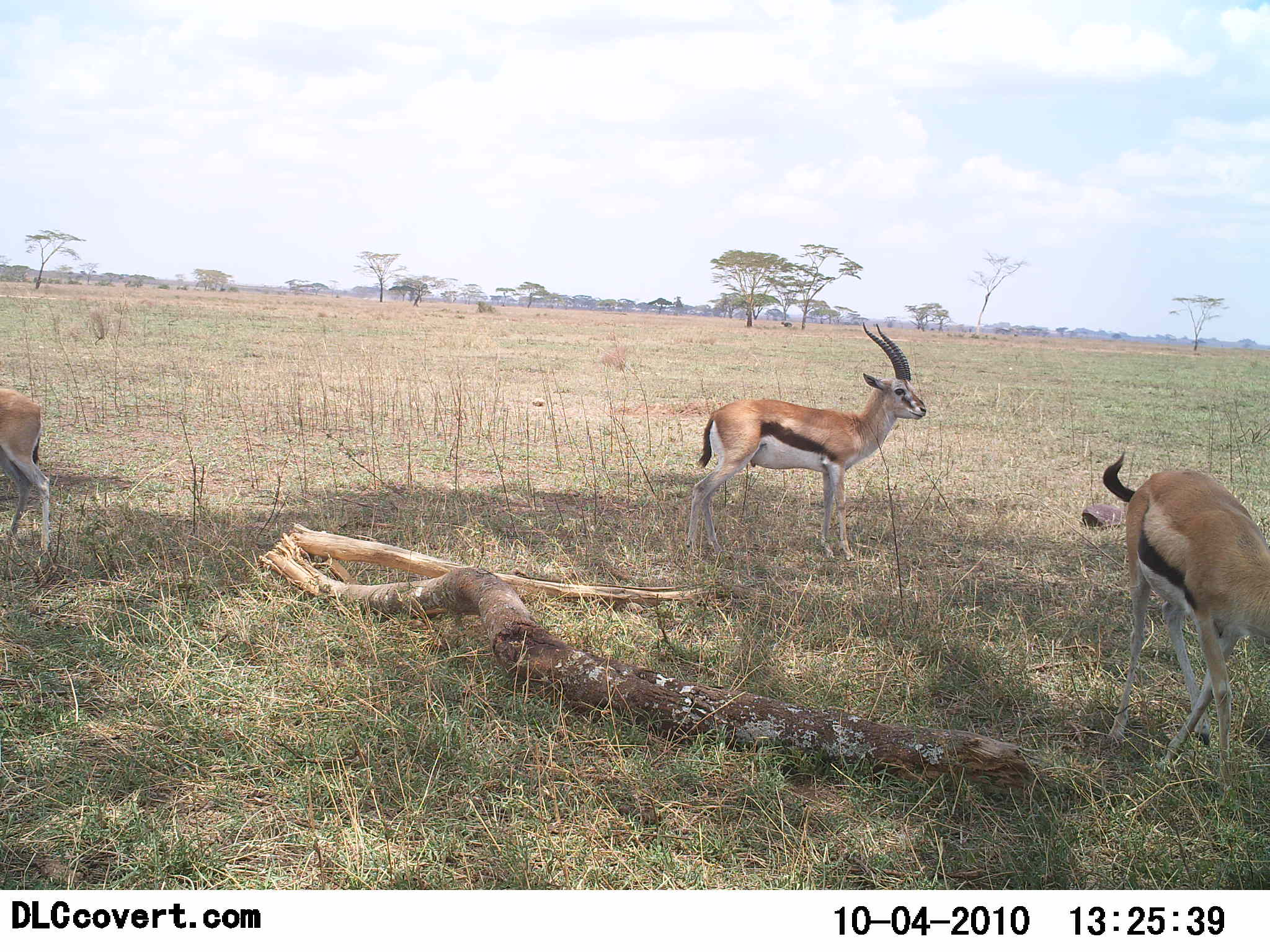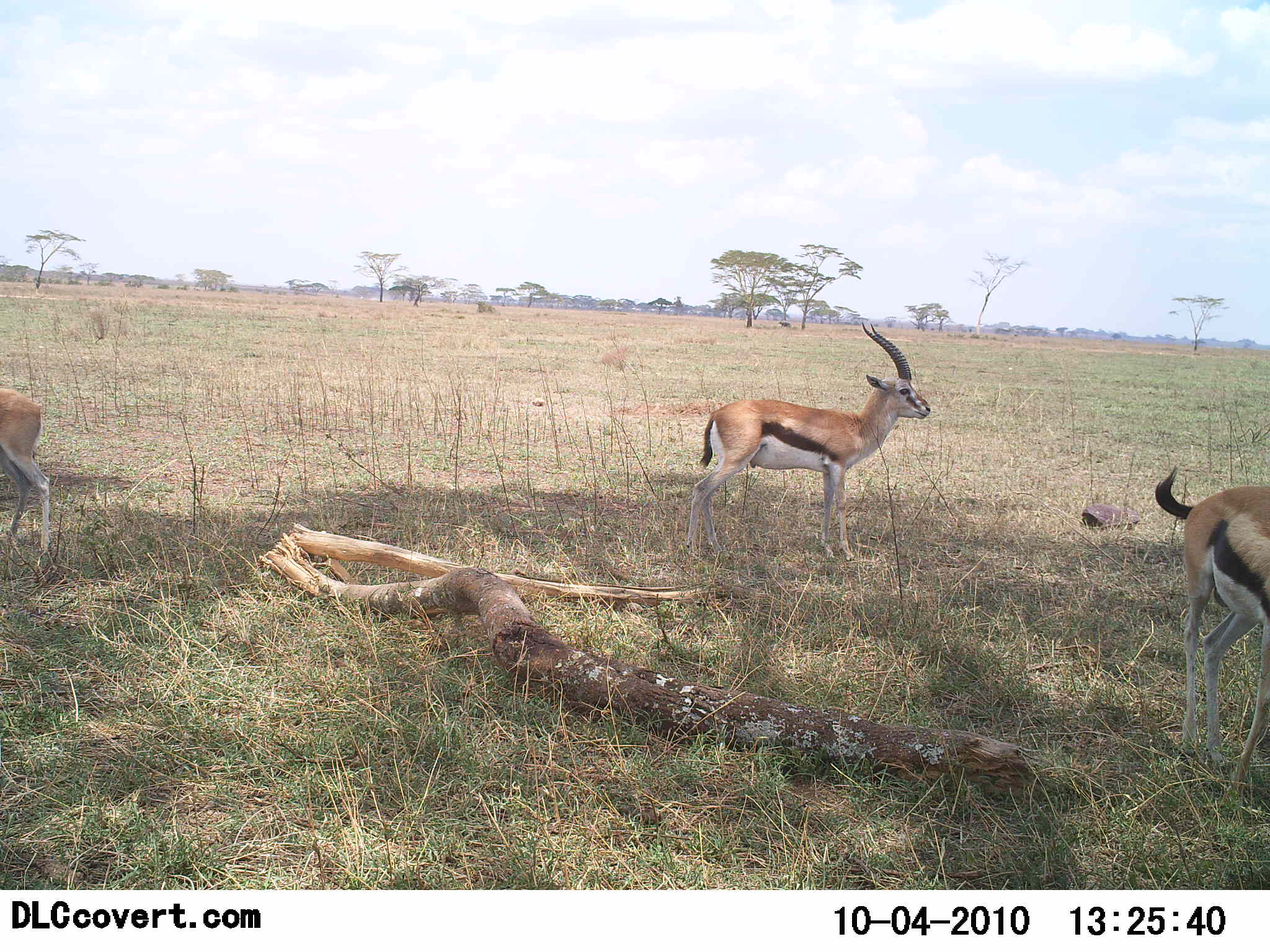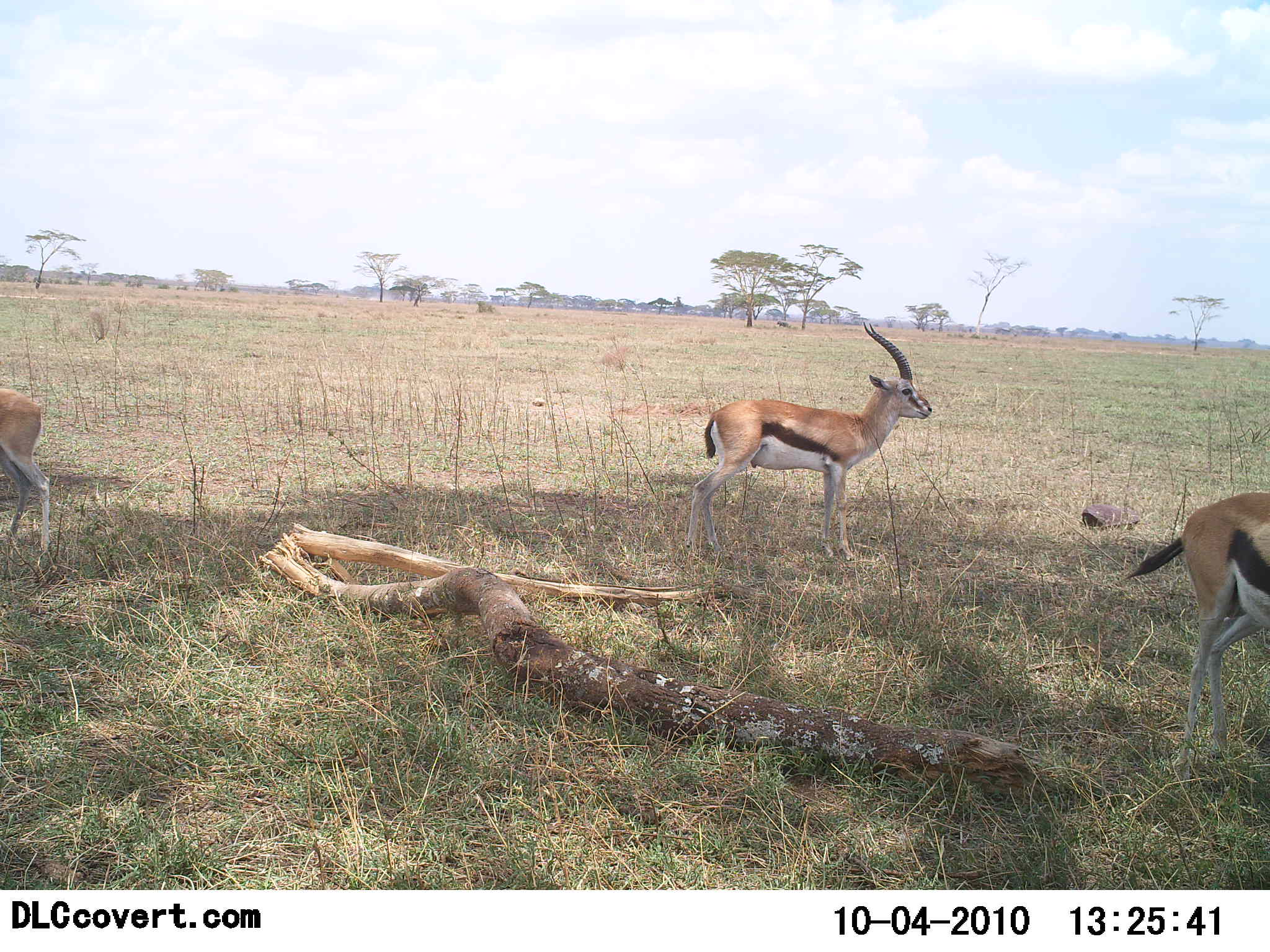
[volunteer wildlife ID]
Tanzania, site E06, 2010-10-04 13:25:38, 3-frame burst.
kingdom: Animalia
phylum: Chordata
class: Mammalia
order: Artiodactyla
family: Bovidae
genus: Eudorcas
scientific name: Eudorcas thomsonii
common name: thomson's gazelle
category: gazellethomsons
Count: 3.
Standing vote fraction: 100%.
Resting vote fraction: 0%.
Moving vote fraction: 47%.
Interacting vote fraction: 0%.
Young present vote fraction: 0%.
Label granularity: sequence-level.